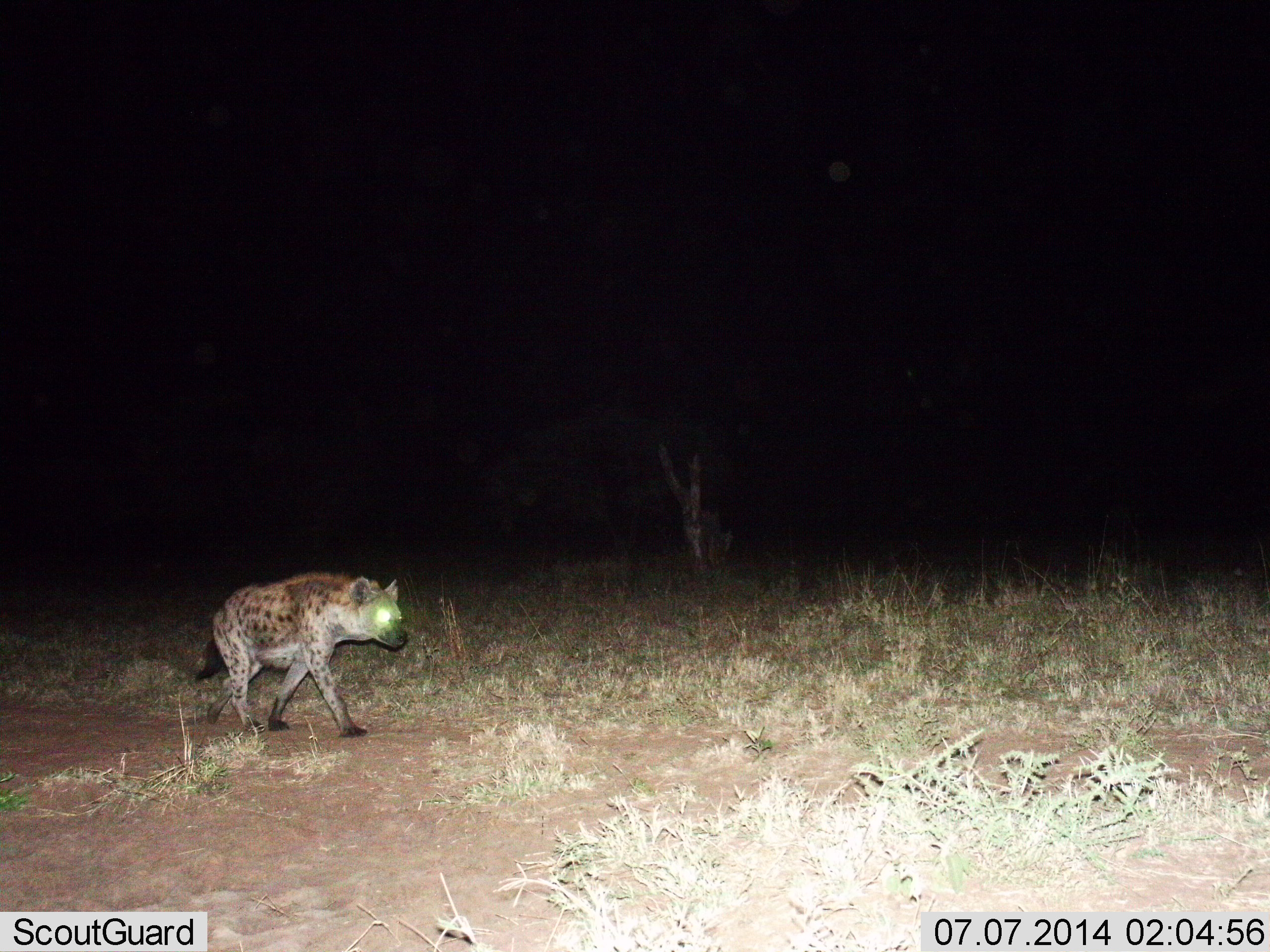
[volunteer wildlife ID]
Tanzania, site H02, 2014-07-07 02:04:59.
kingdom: Animalia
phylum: Chordata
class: Mammalia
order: Carnivora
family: Hyaenidae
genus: Crocuta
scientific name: Crocuta crocuta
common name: spotted hyena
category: hyenaspotted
Hyenaspotted (spotted hyena) (Crocuta crocuta), count 1. Behavior (volunteer vote fractions): standing 0%, resting 0%, moving 100%, interacting 0%. Young present (vote fraction): 0%. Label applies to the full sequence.